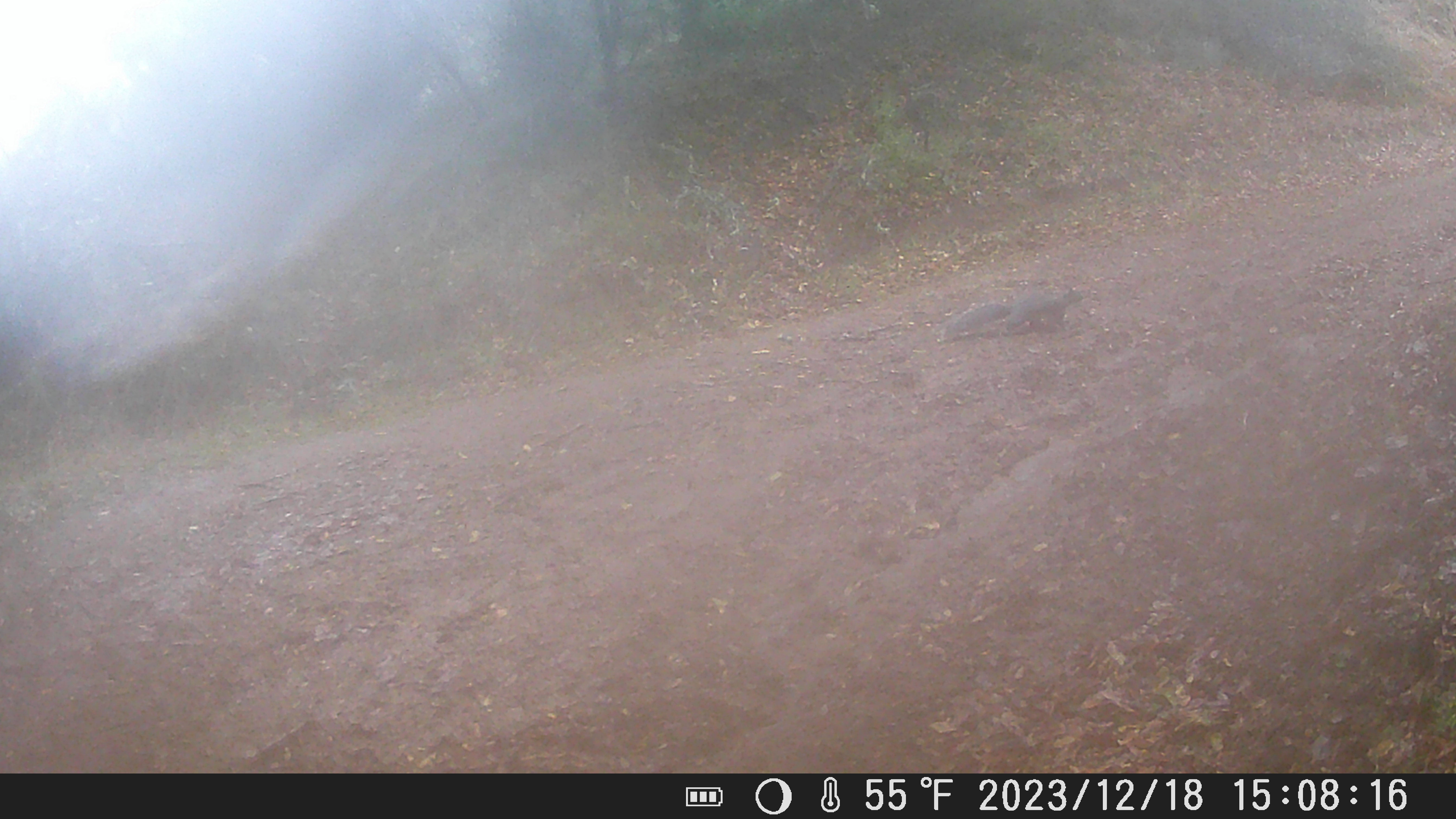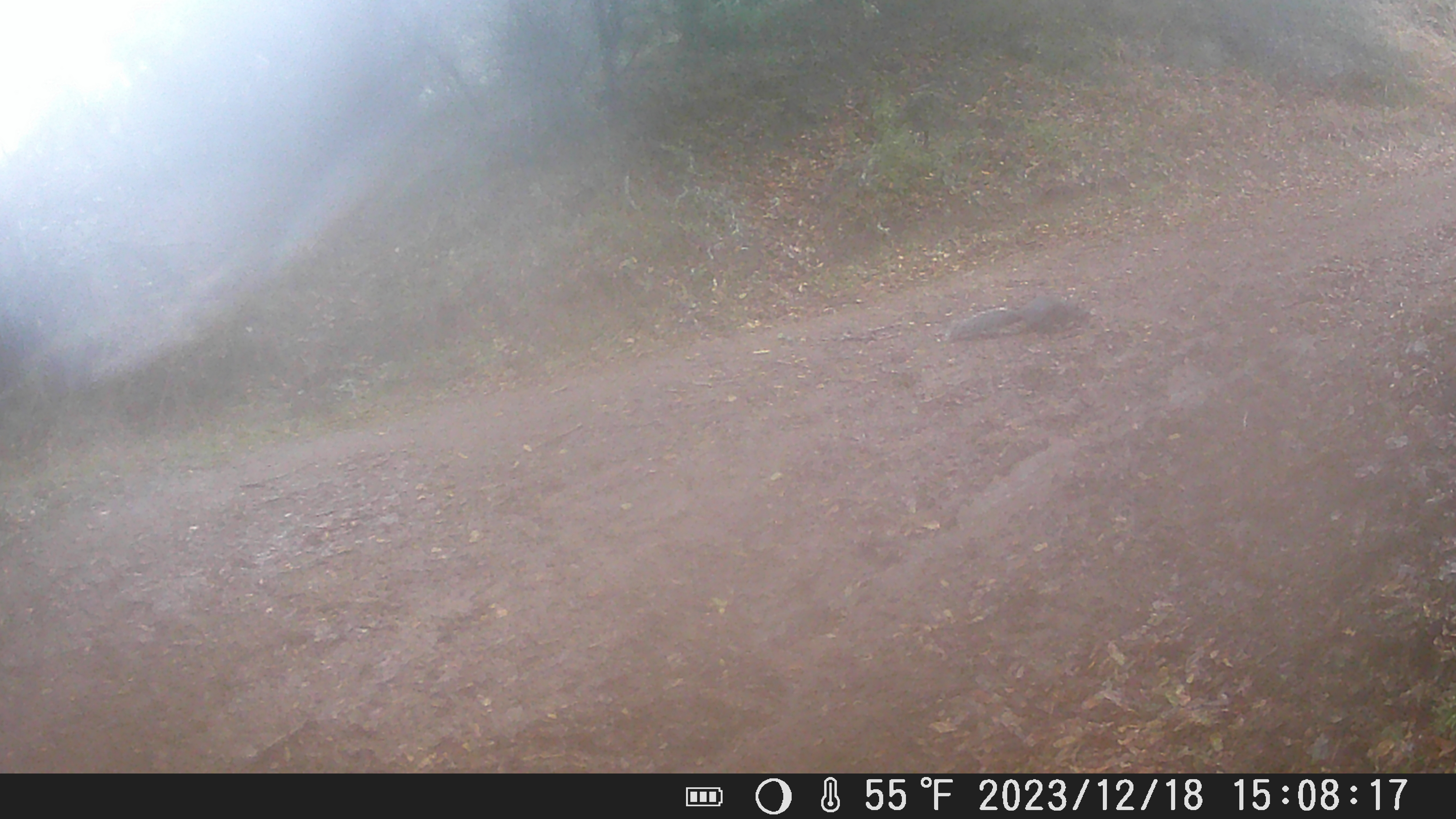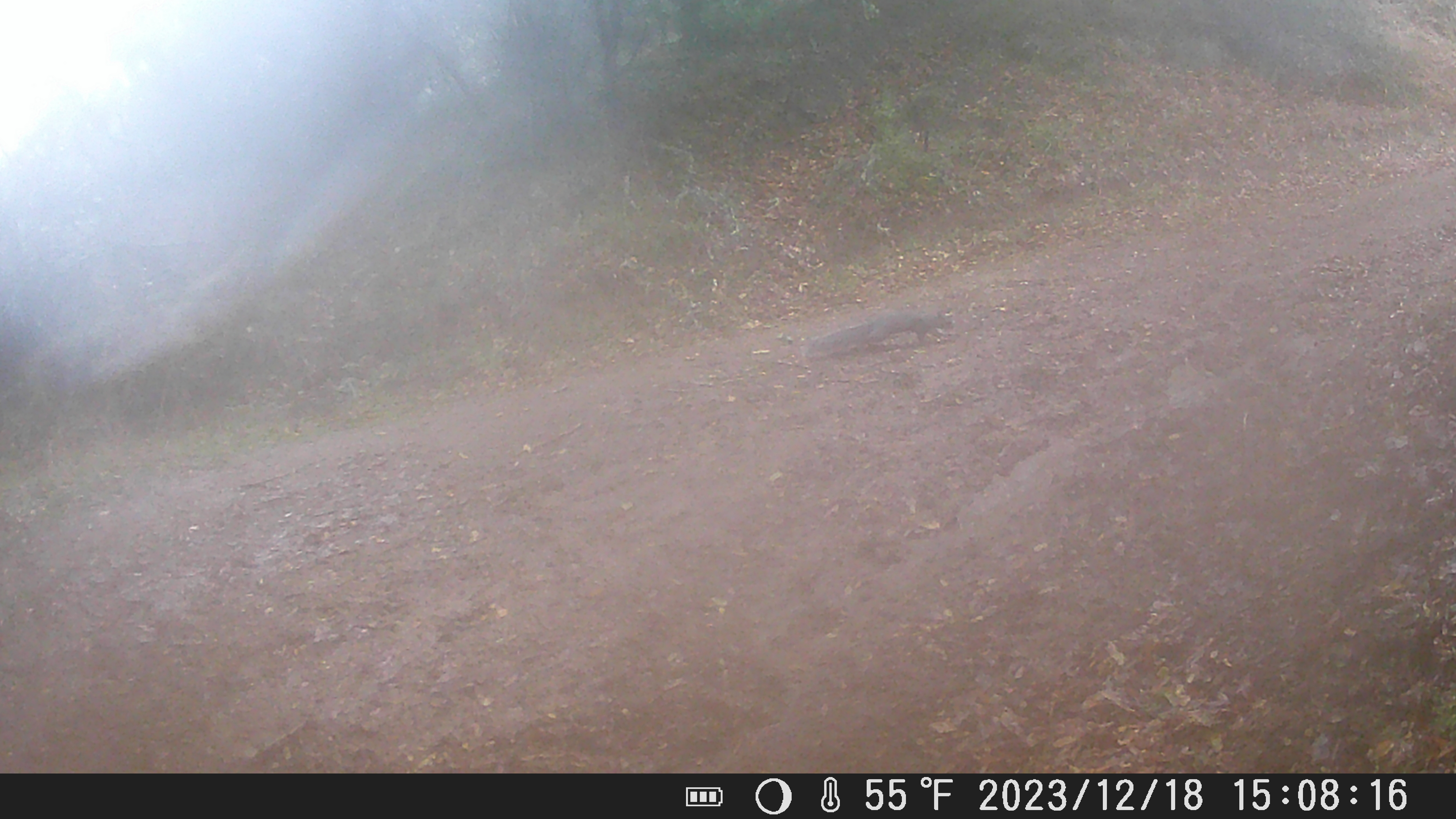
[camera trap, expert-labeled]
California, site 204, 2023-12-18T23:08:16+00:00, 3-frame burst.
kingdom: Animalia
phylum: Chordata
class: Mammalia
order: Rodentia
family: Sciuridae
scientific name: Sciuridae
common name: squirrel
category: unknown squirrel